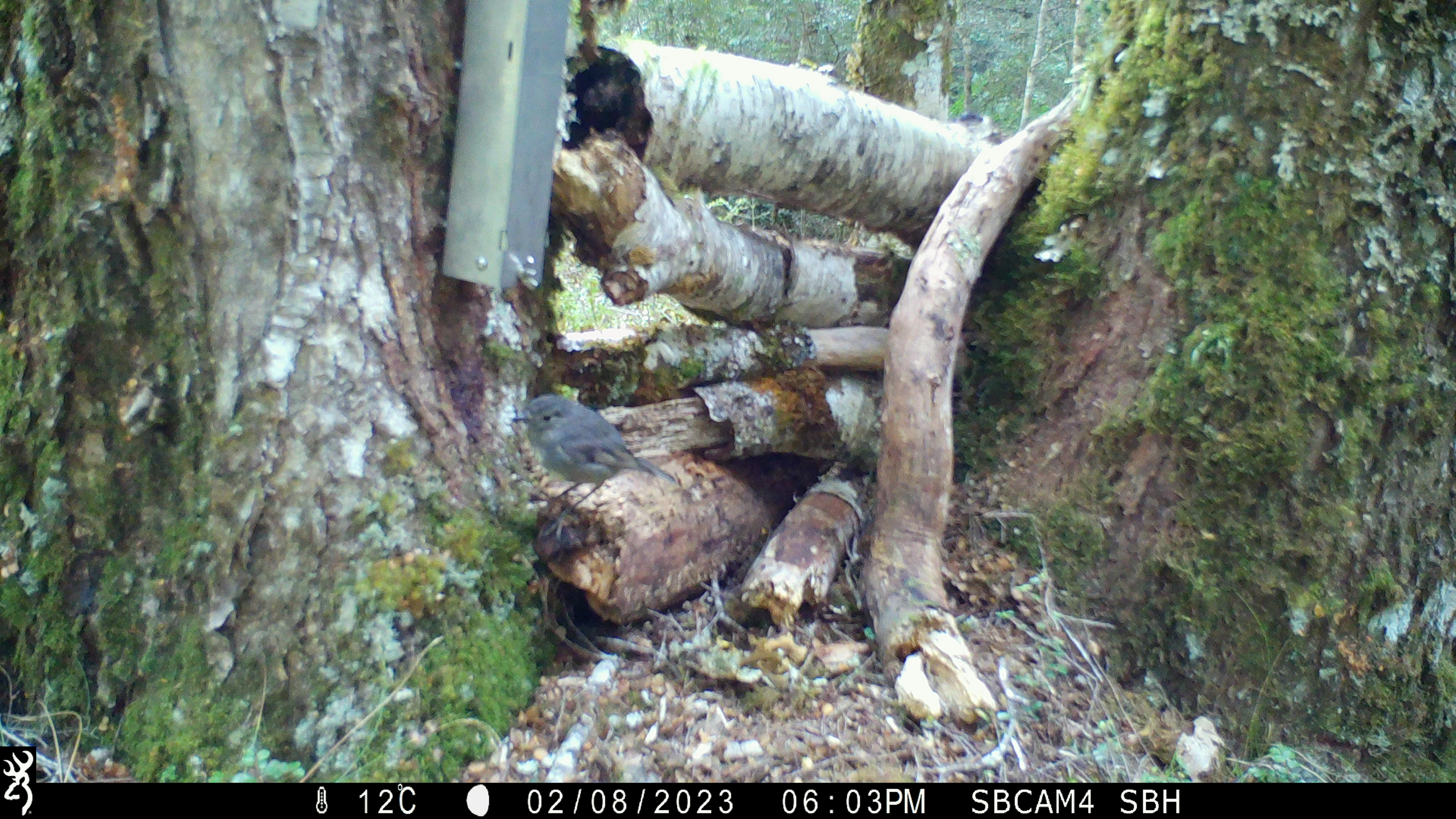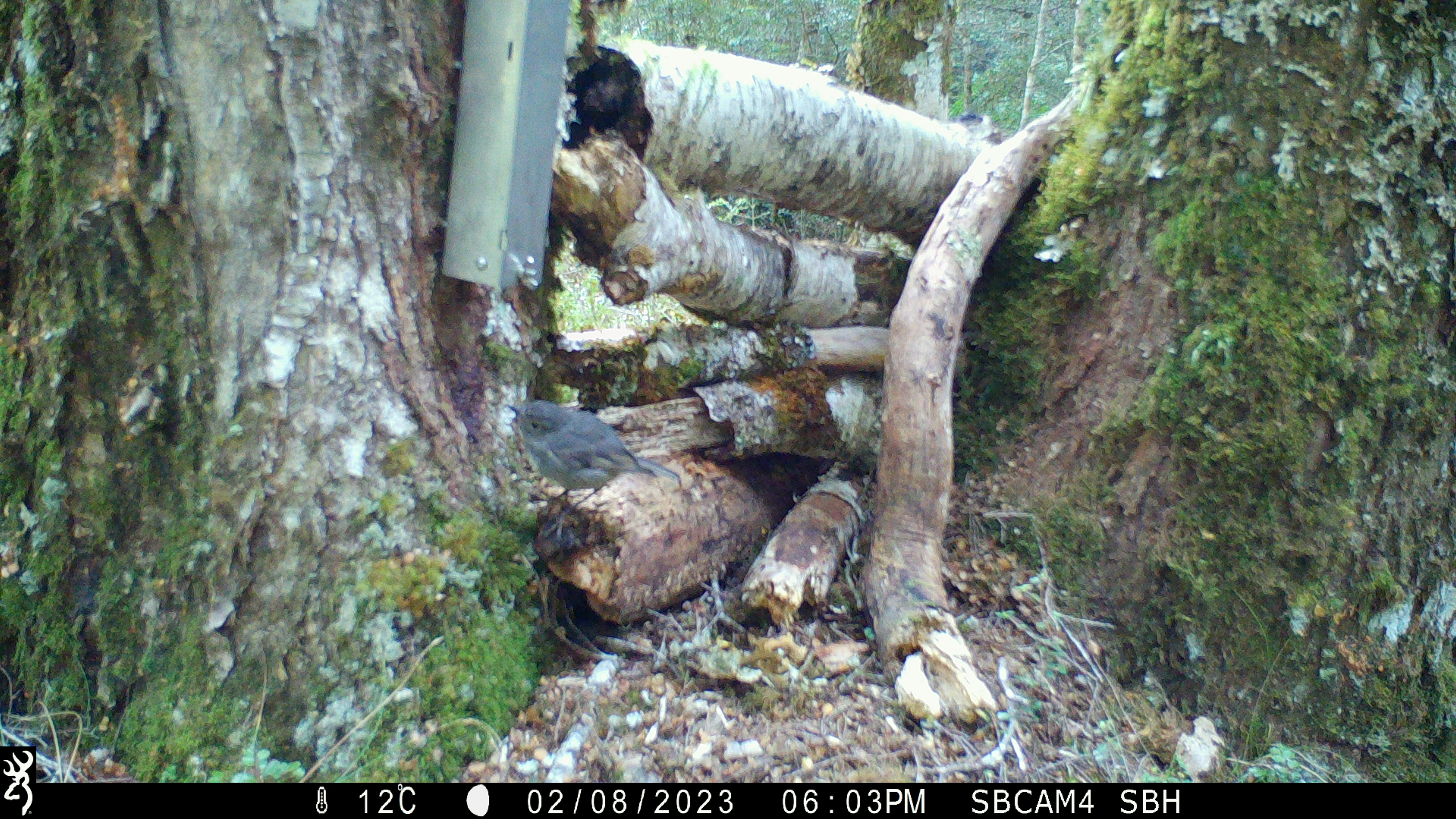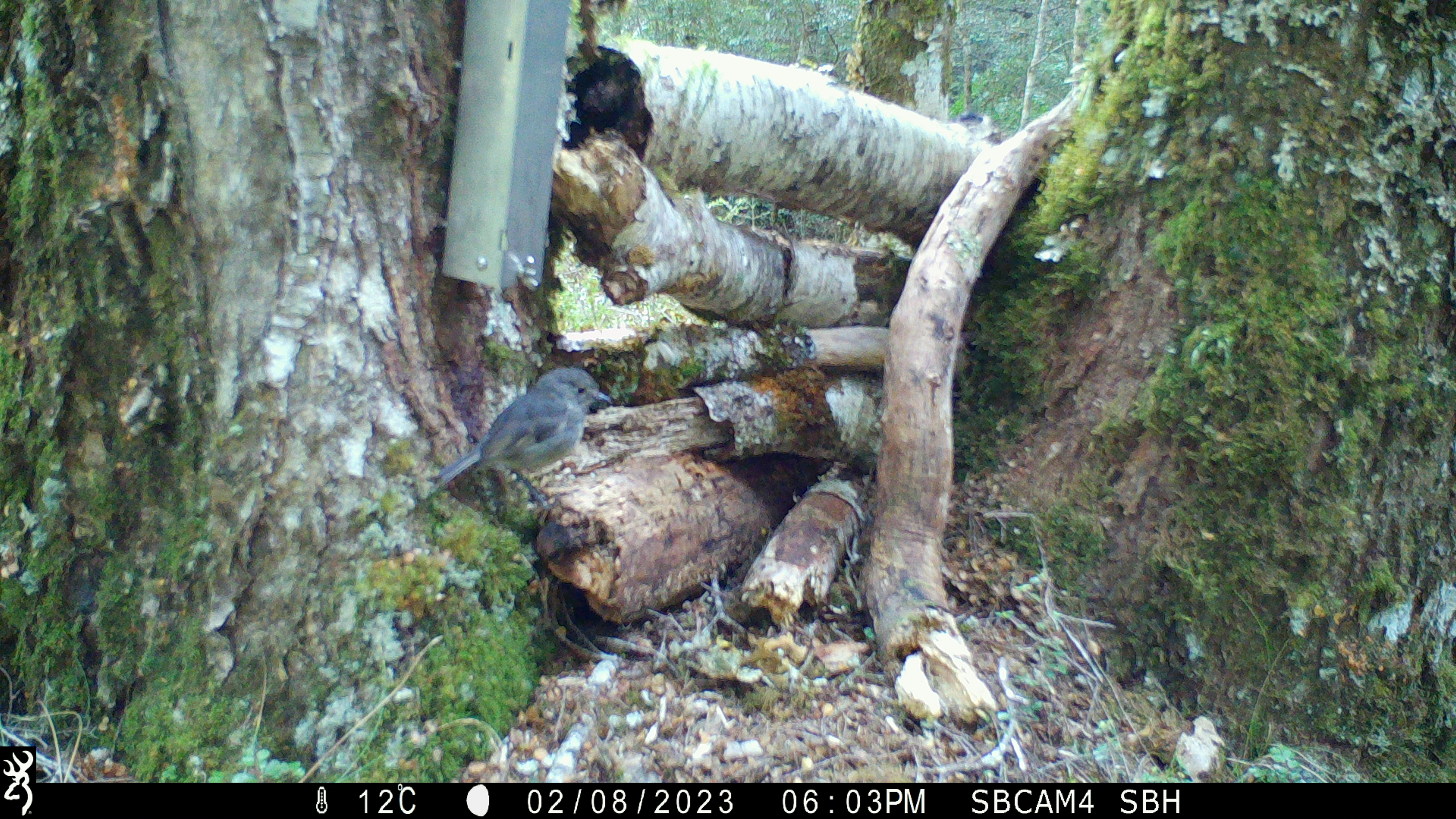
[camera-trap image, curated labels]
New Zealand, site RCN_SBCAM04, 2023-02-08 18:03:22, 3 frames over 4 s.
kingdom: Animalia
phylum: Chordata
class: Aves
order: Passeriformes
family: Petroicidae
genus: Petroica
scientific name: Petroica australis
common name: new zealand robin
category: robin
Robin (new zealand robin) (Petroica australis).